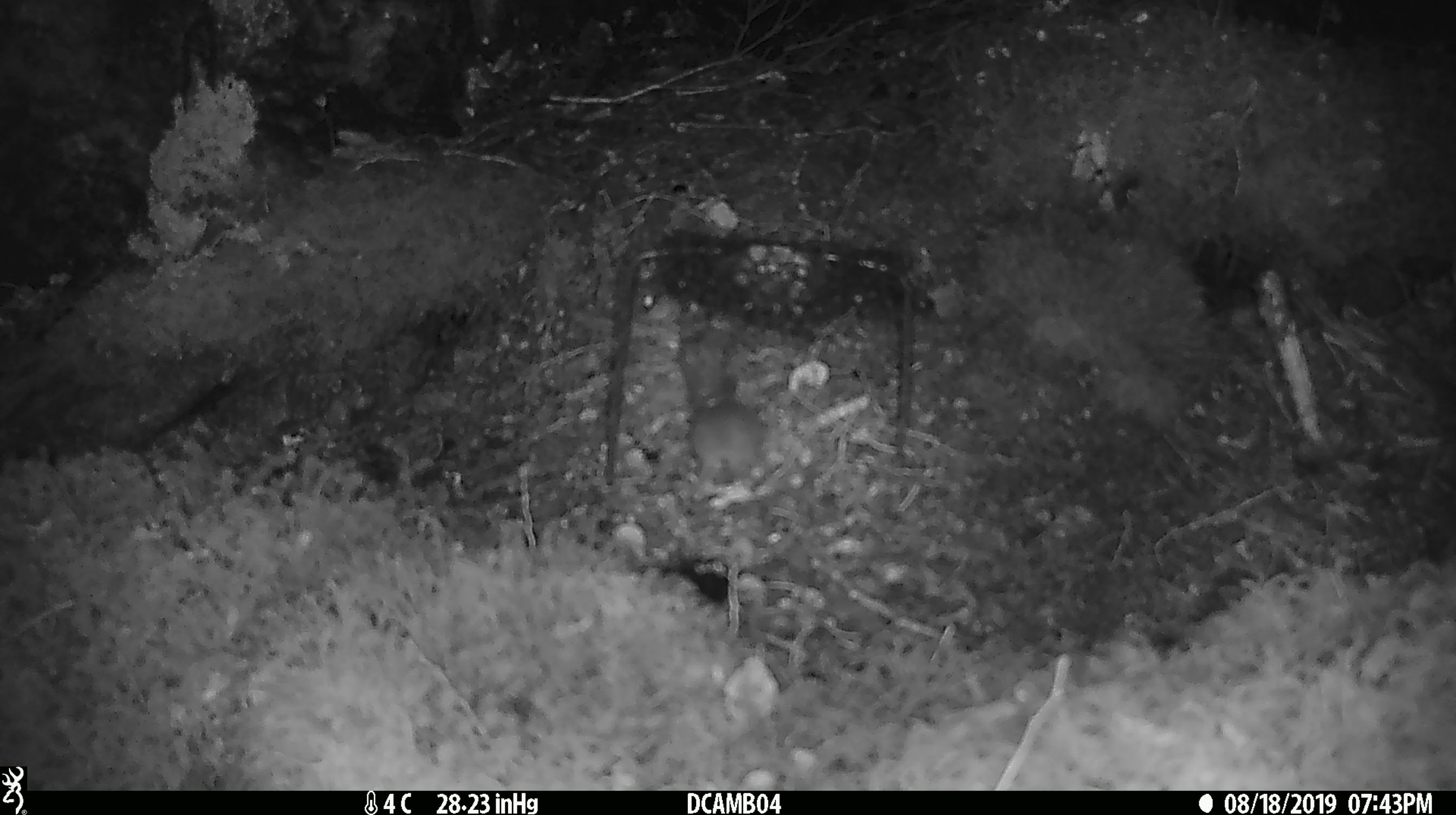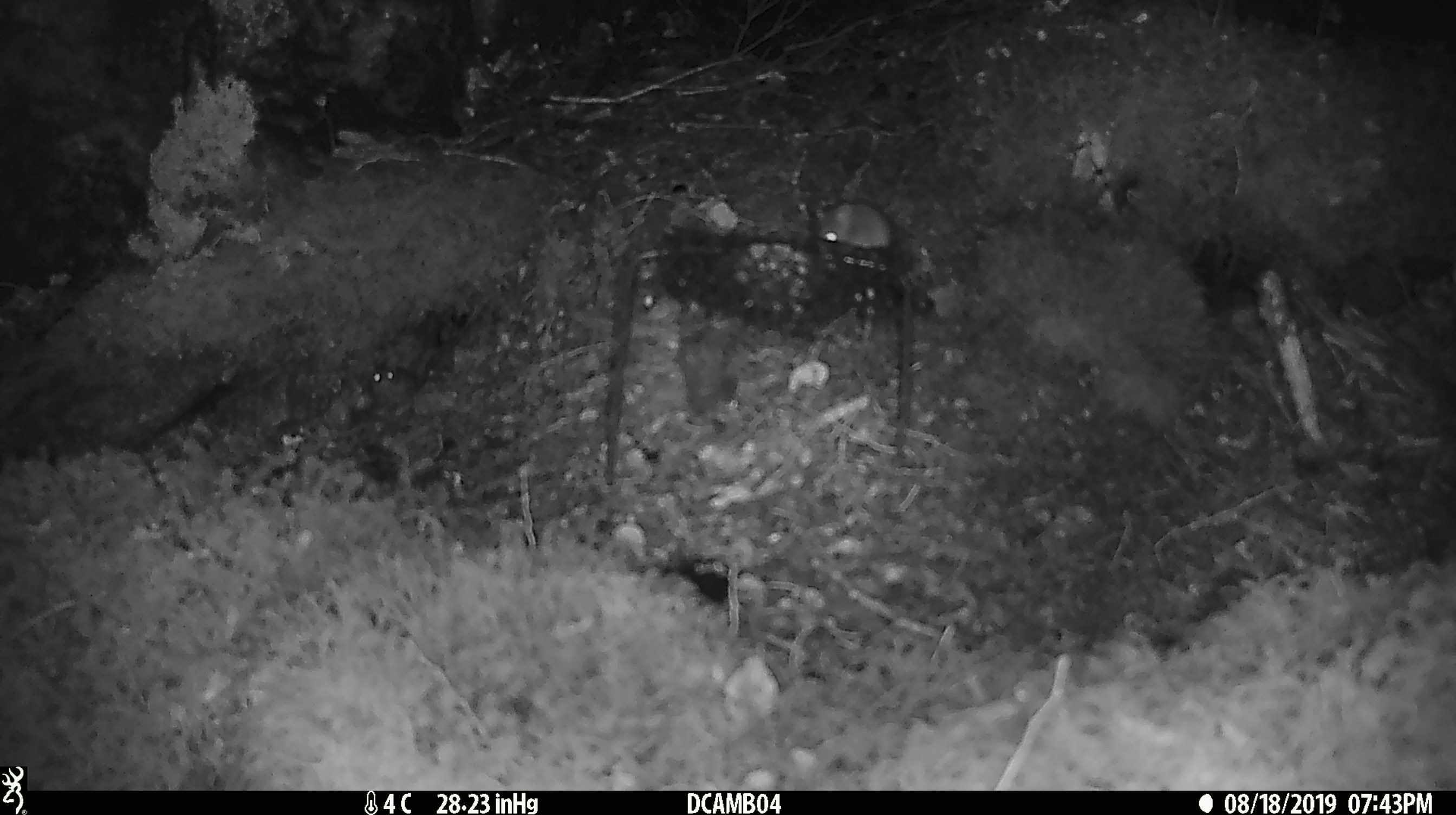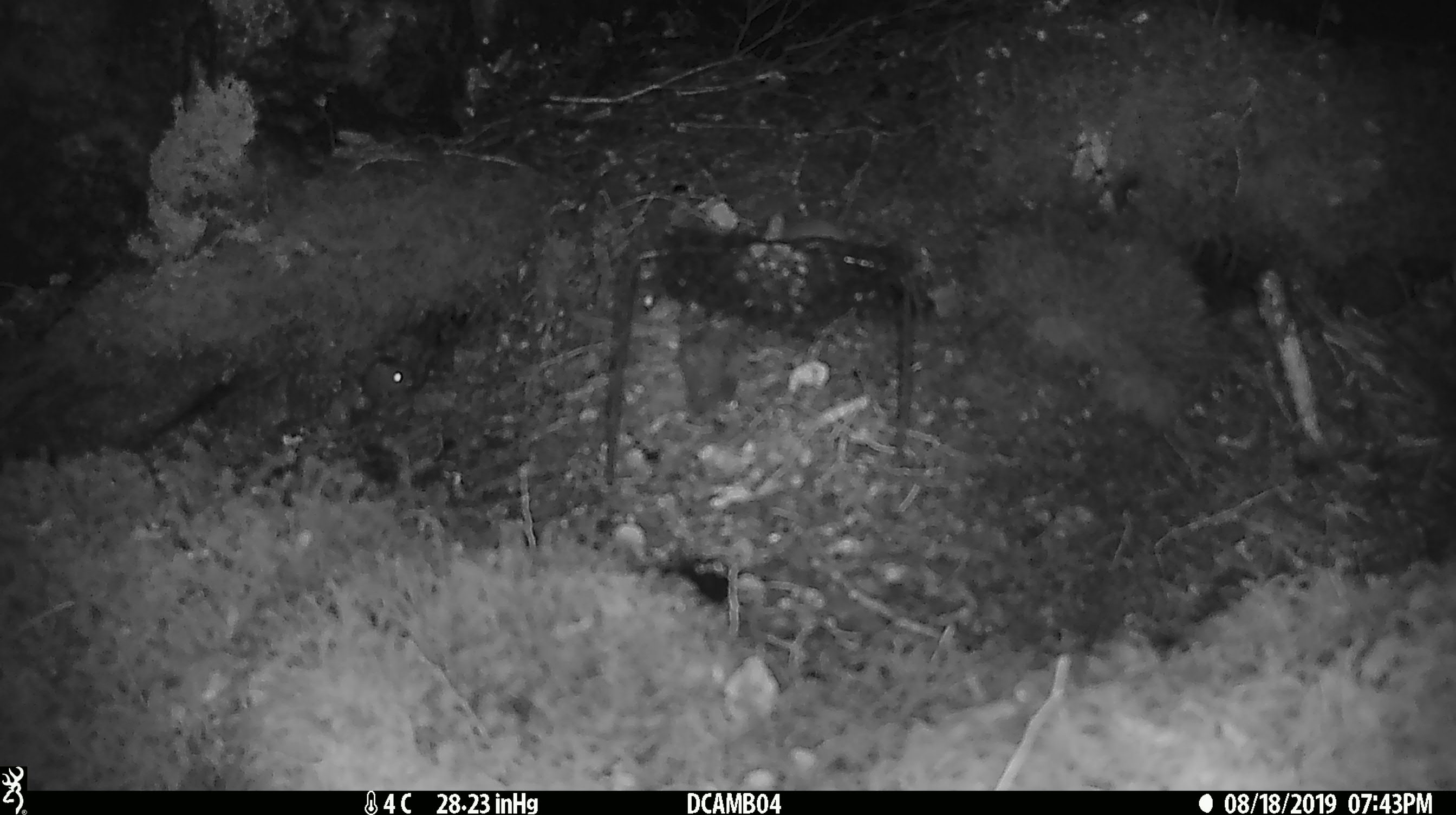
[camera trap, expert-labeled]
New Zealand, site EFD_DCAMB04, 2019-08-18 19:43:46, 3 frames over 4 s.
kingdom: Animalia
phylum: Chordata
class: Mammalia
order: Rodentia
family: Muridae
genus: Mus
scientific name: Mus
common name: mouse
Mouse (Mus).